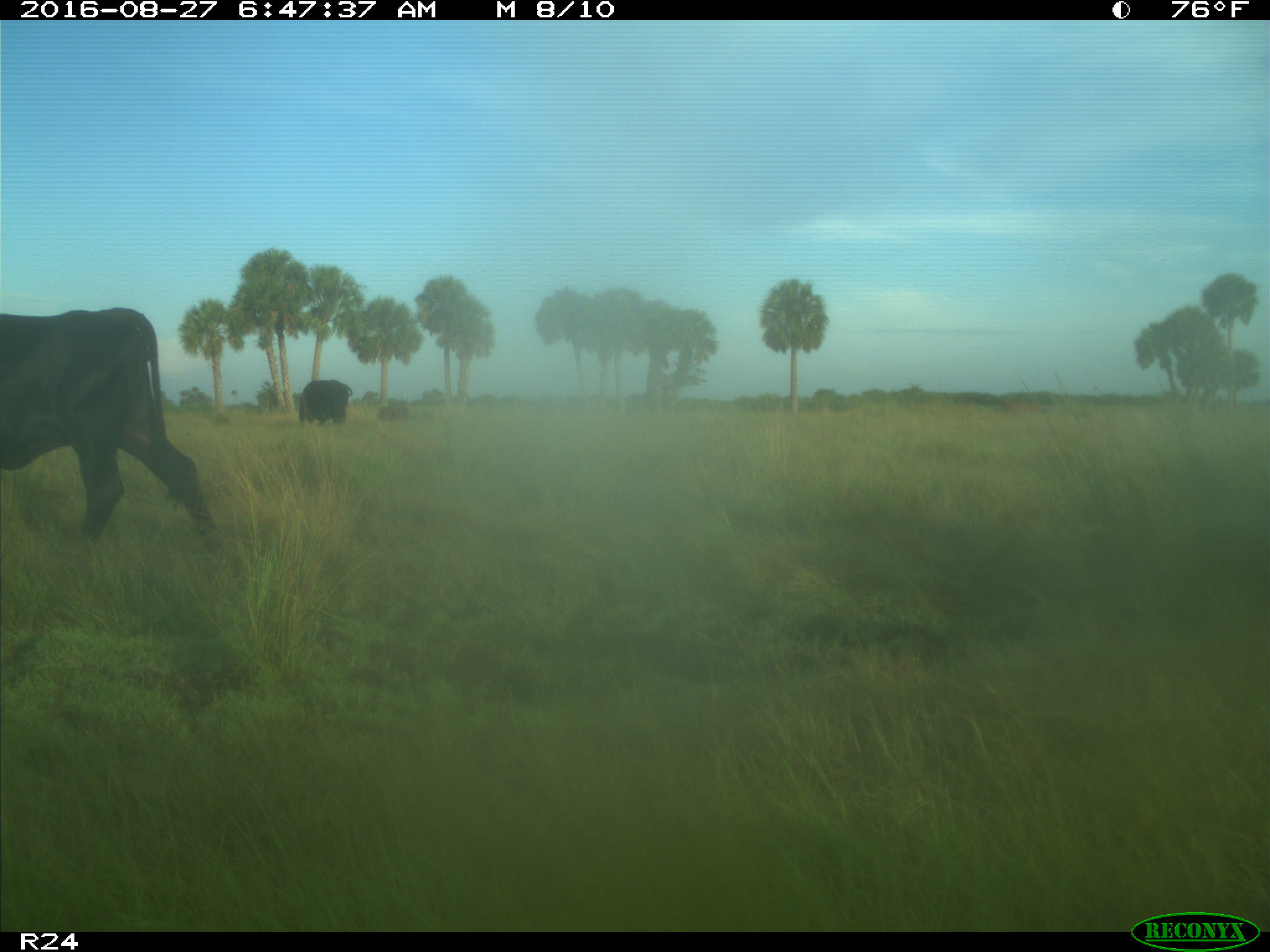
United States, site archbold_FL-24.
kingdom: Animalia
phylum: Chordata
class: Mammalia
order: Artiodactyla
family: Bovidae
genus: Bos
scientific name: Bos taurus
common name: domestic cow